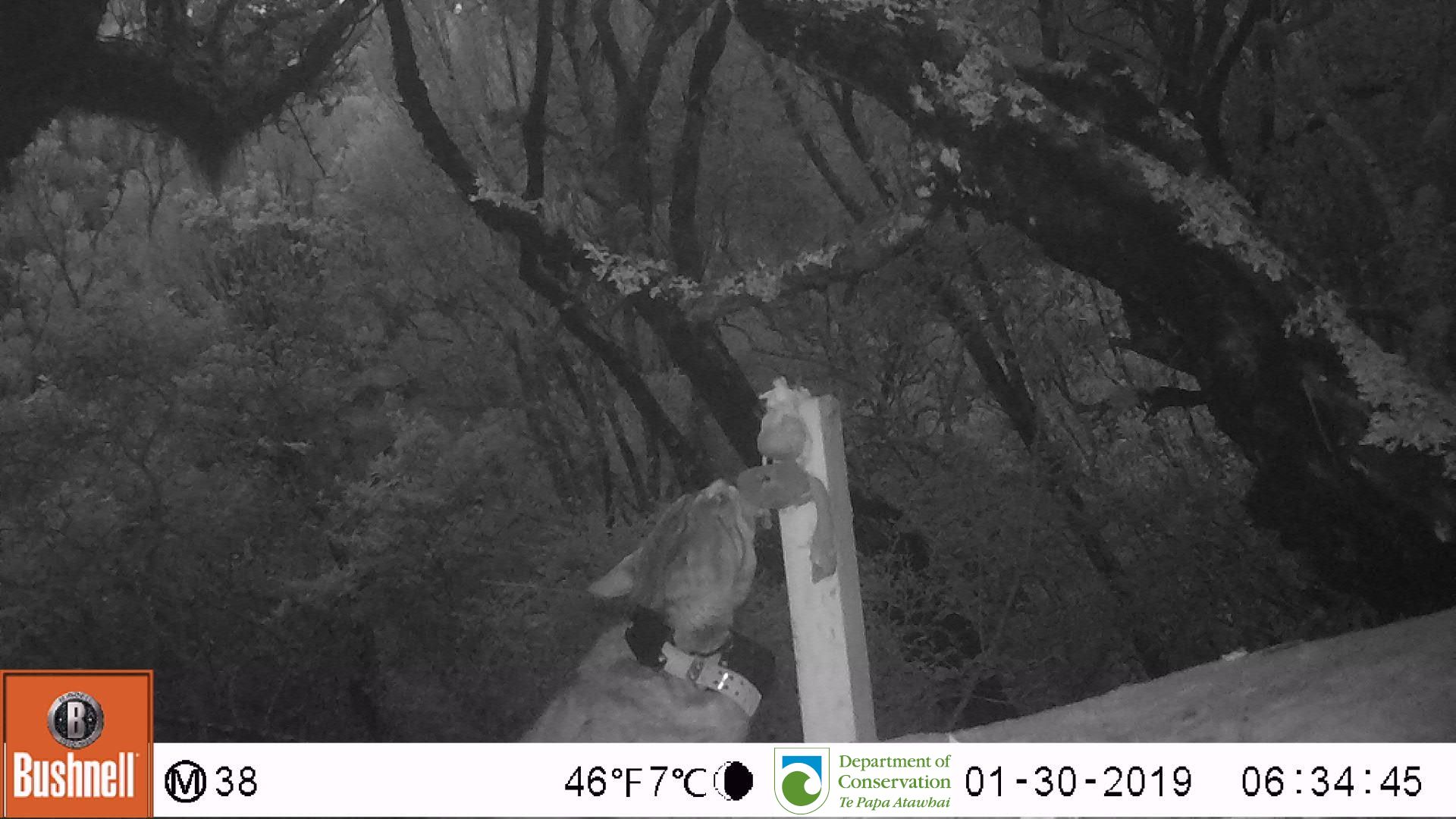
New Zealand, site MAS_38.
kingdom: Animalia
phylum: Chordata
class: Mammalia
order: Carnivora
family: Felidae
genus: Felis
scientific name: Felis catus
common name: domestic cat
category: cat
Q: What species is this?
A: Cat (domestic cat) (Felis catus).